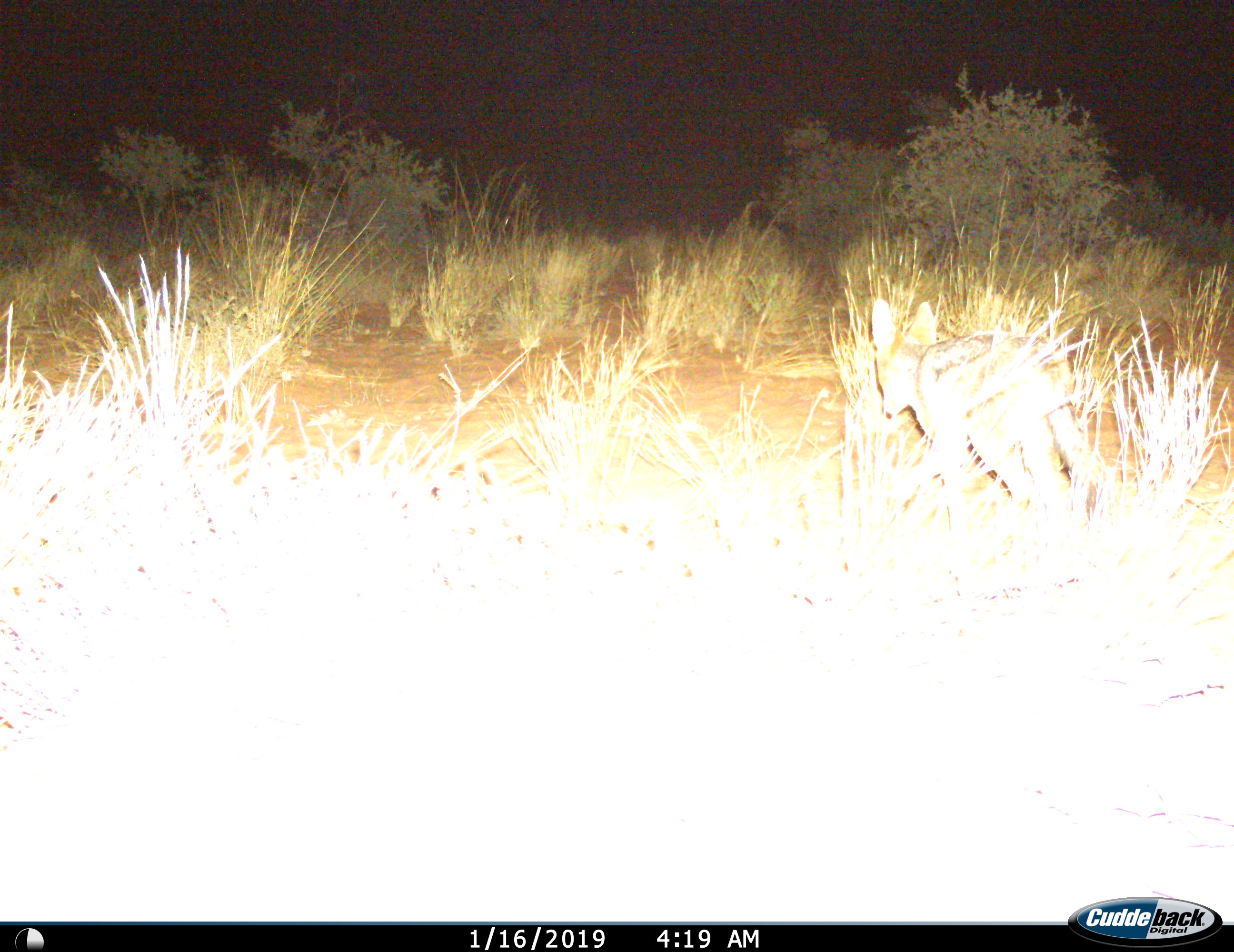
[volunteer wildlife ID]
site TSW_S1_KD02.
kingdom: Animalia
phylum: Chordata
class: Mammalia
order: Carnivora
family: Canidae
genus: Lupulella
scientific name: Lupulella mesomelas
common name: black-backed jackal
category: jackalblackbacked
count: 1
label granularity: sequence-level